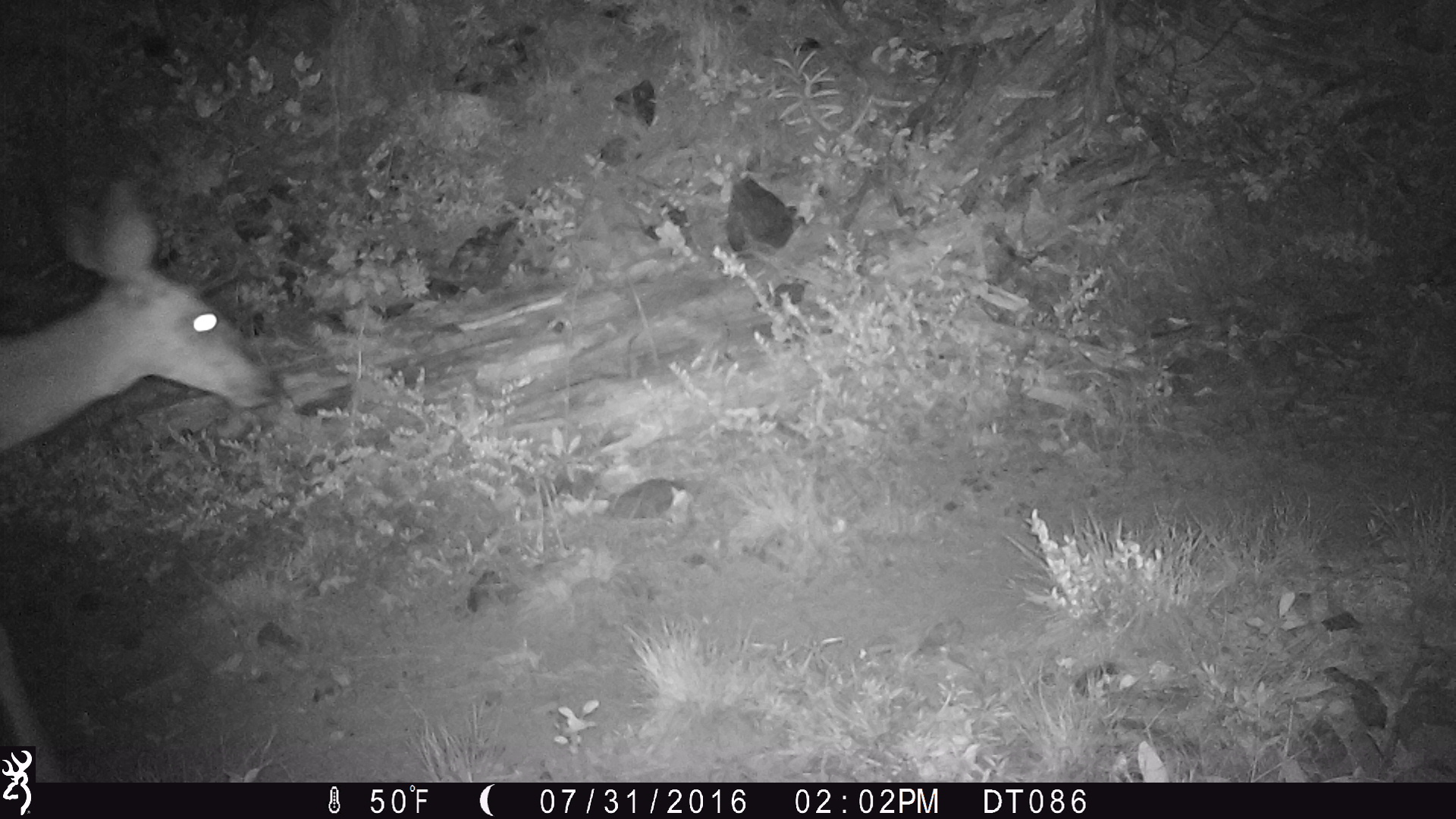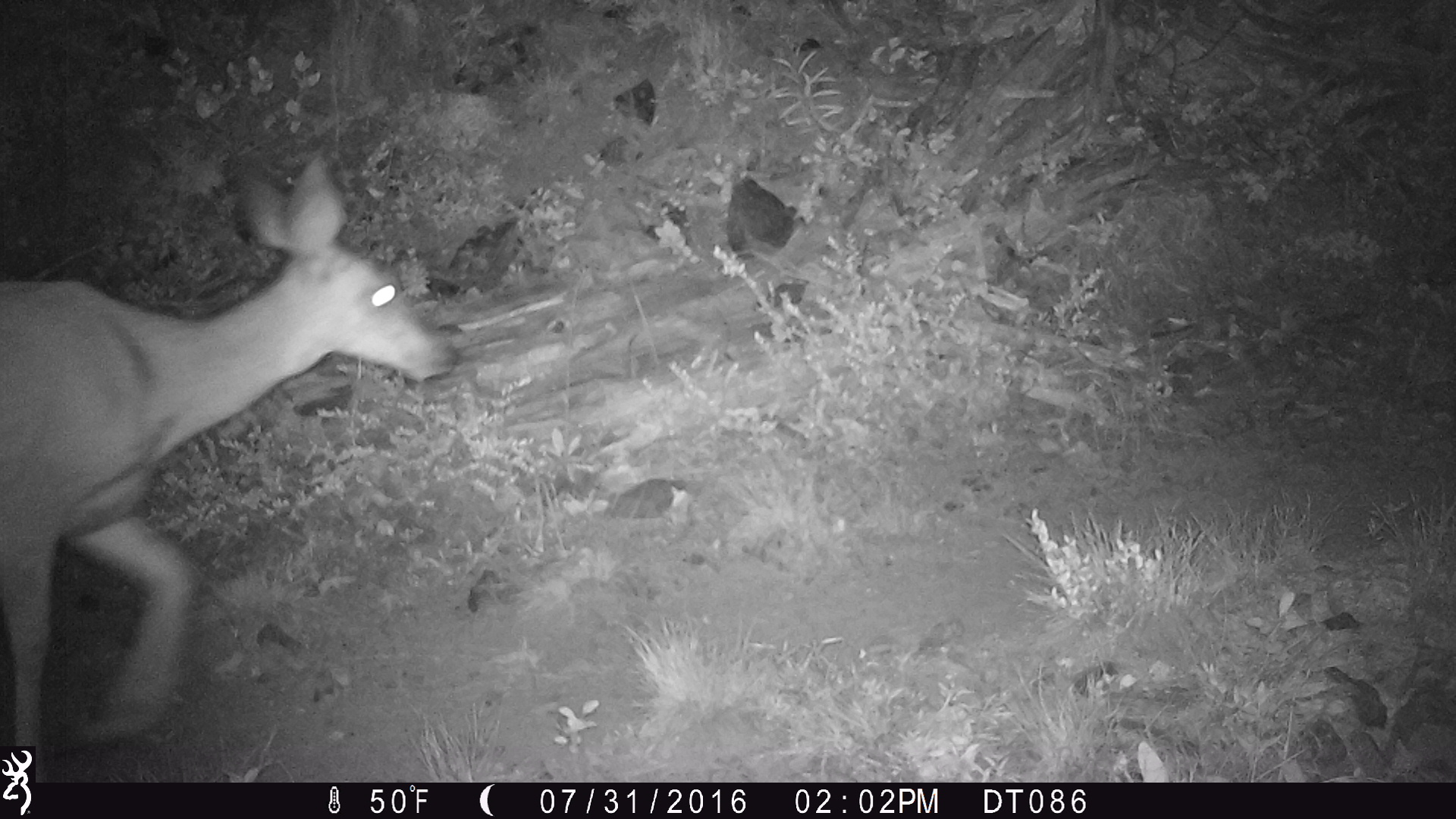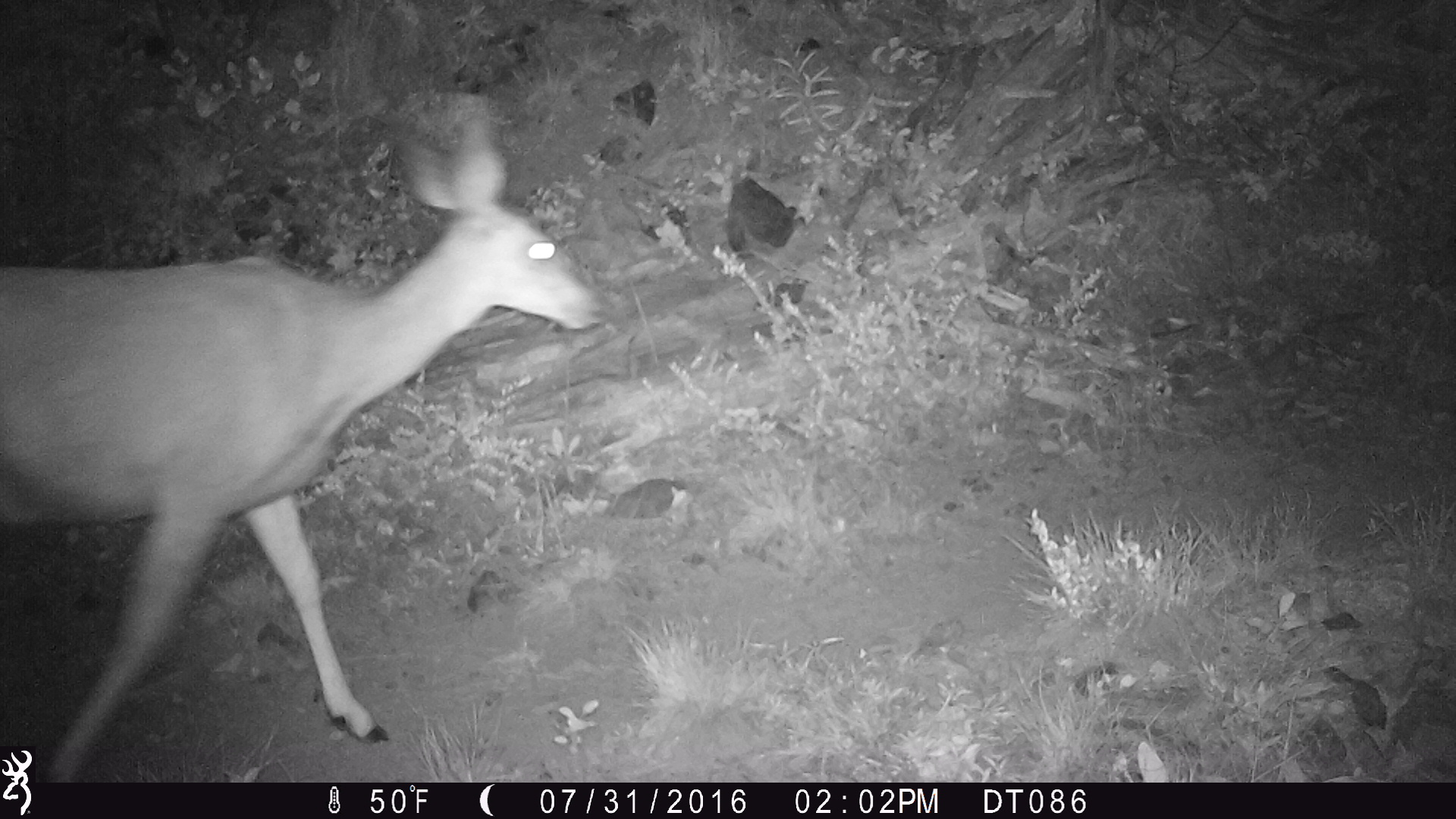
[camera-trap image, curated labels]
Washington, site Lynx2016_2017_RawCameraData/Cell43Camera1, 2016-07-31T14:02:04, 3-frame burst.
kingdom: Animalia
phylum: Chordata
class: Mammalia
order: Artiodactyla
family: Cervidae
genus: Odocoileus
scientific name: Odocoileus hemionus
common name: mule deer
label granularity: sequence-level